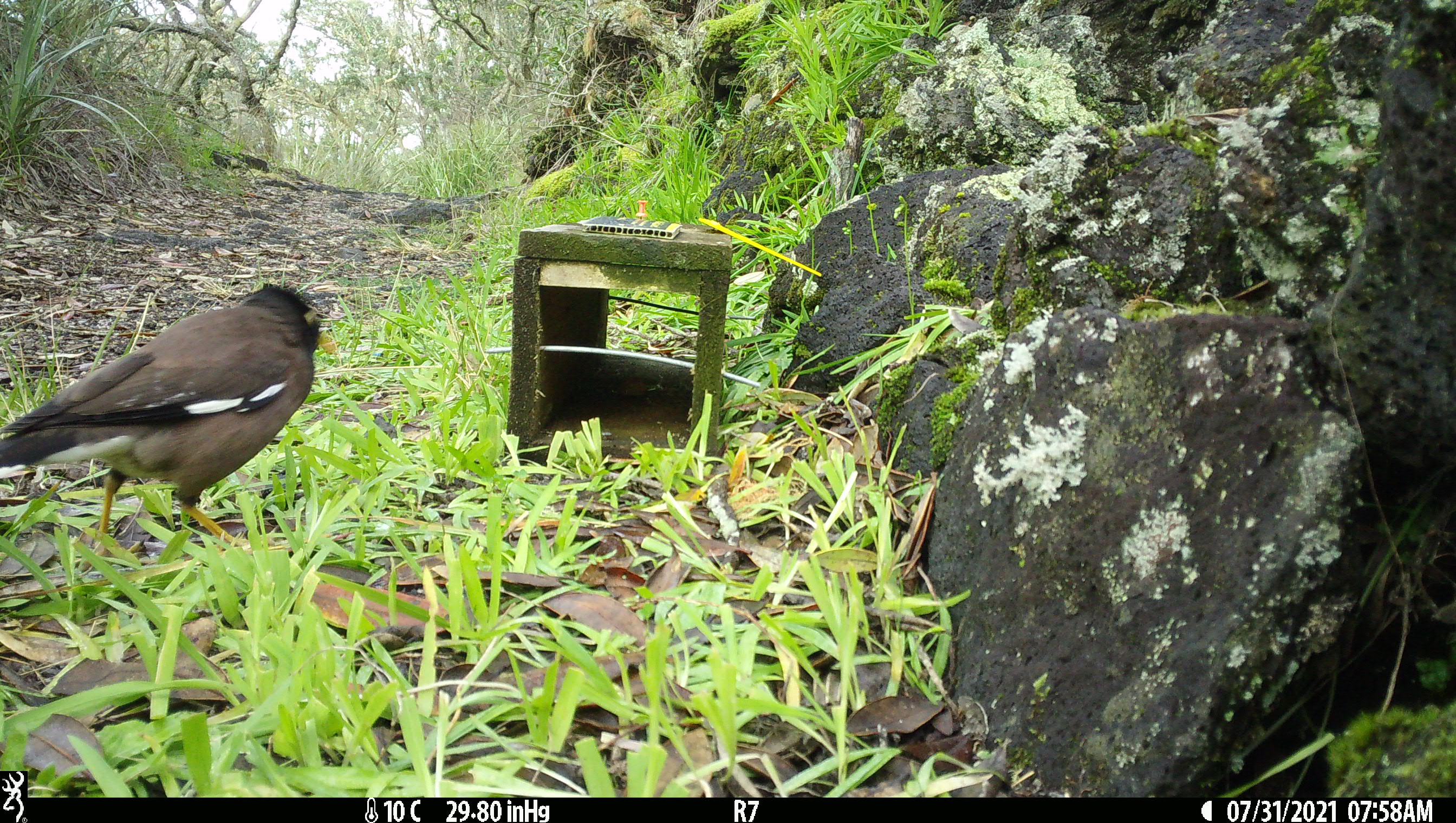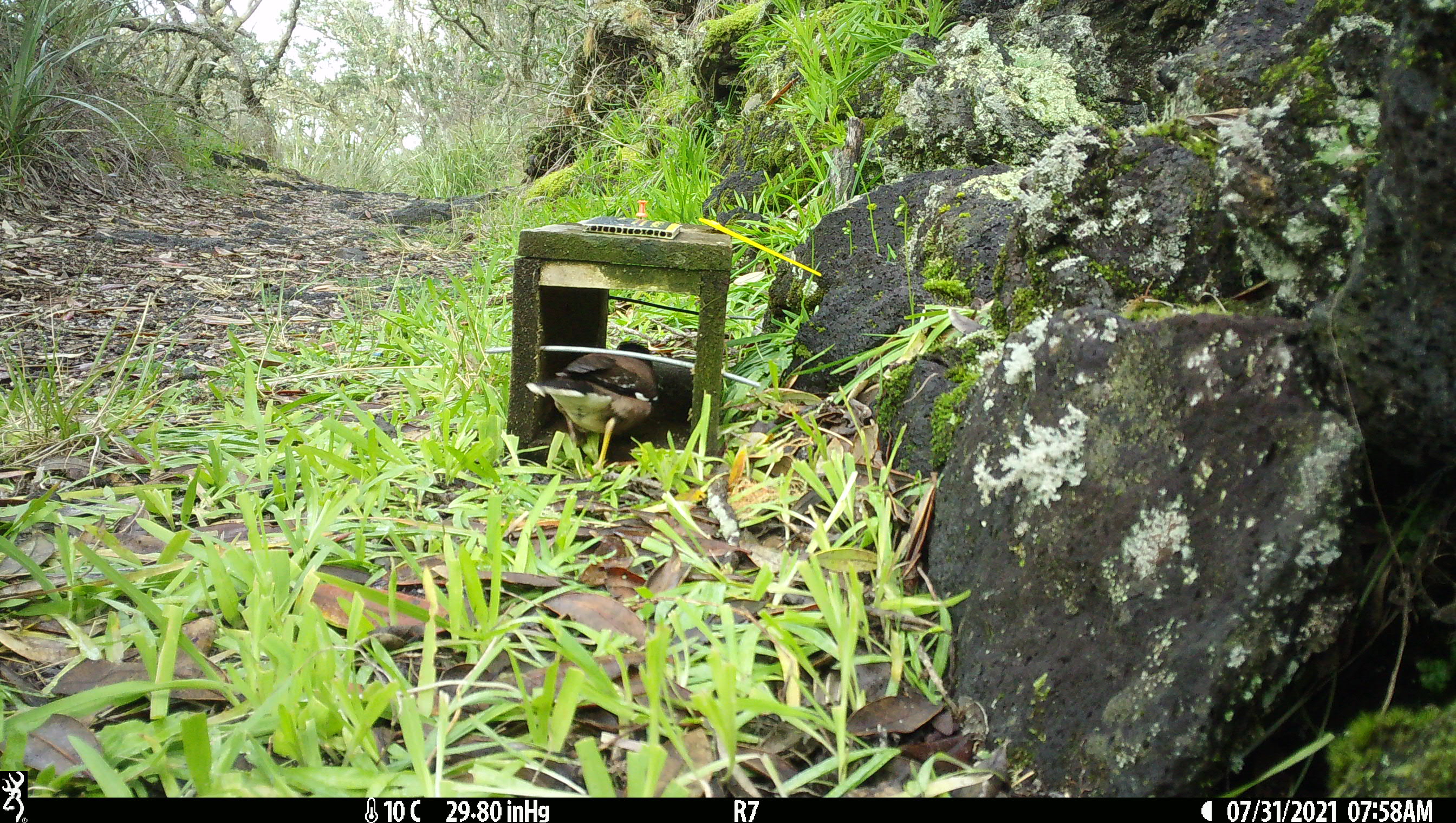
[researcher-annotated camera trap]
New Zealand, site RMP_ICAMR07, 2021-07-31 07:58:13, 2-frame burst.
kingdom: Animalia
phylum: Chordata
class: Aves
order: Passeriformes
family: Sturnidae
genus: Acridotheres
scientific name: Acridotheres tristis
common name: common myna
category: myna